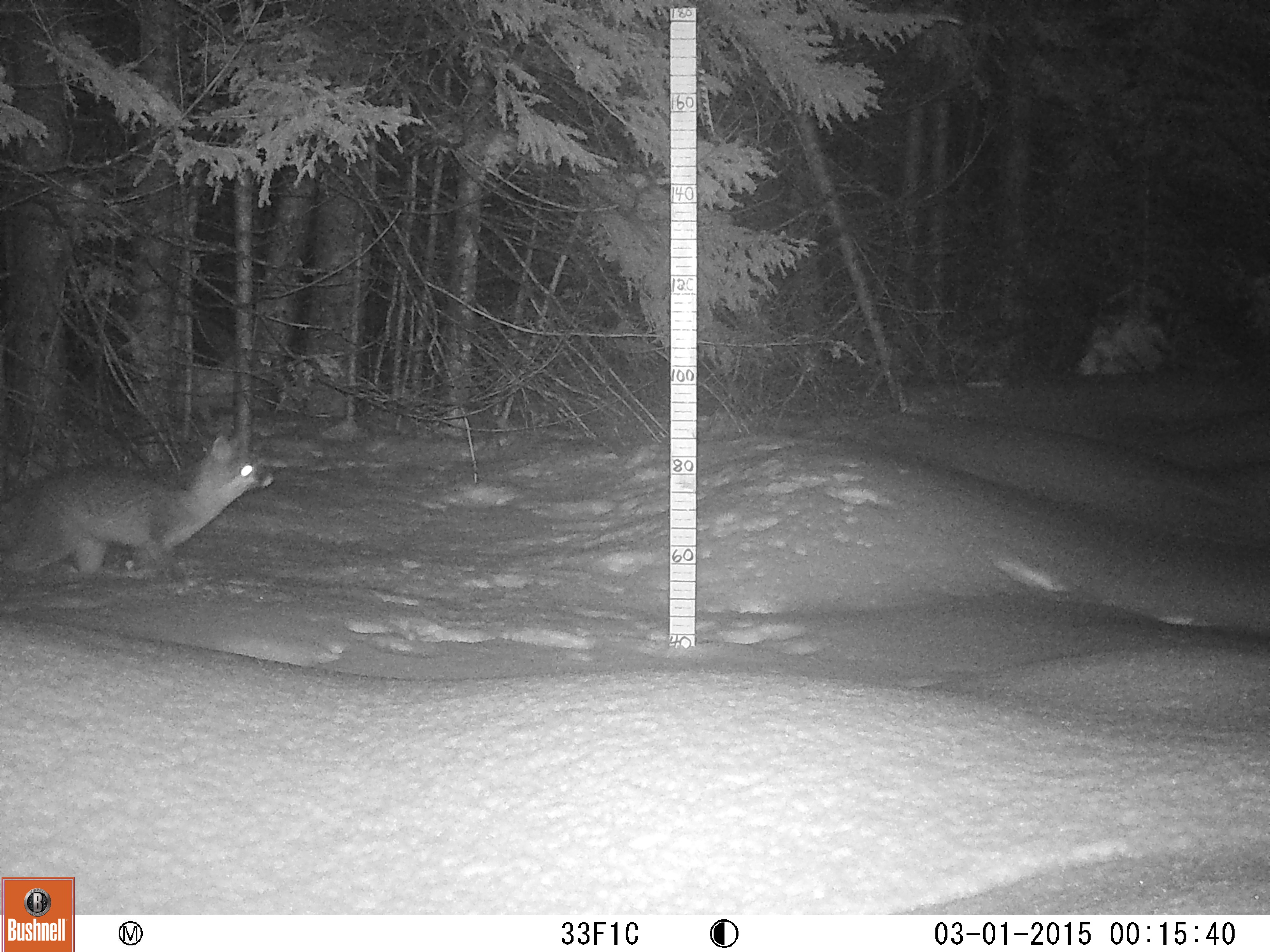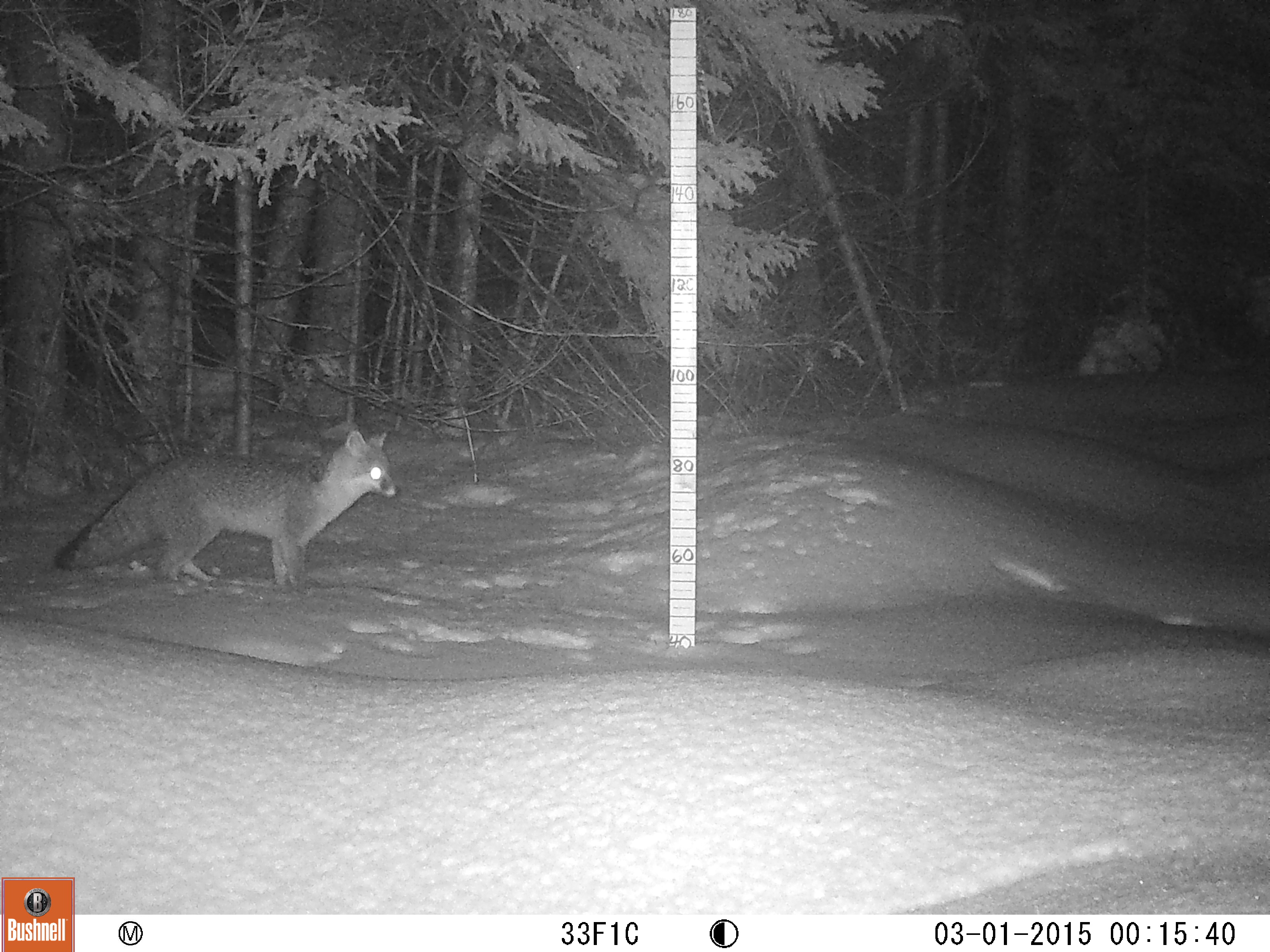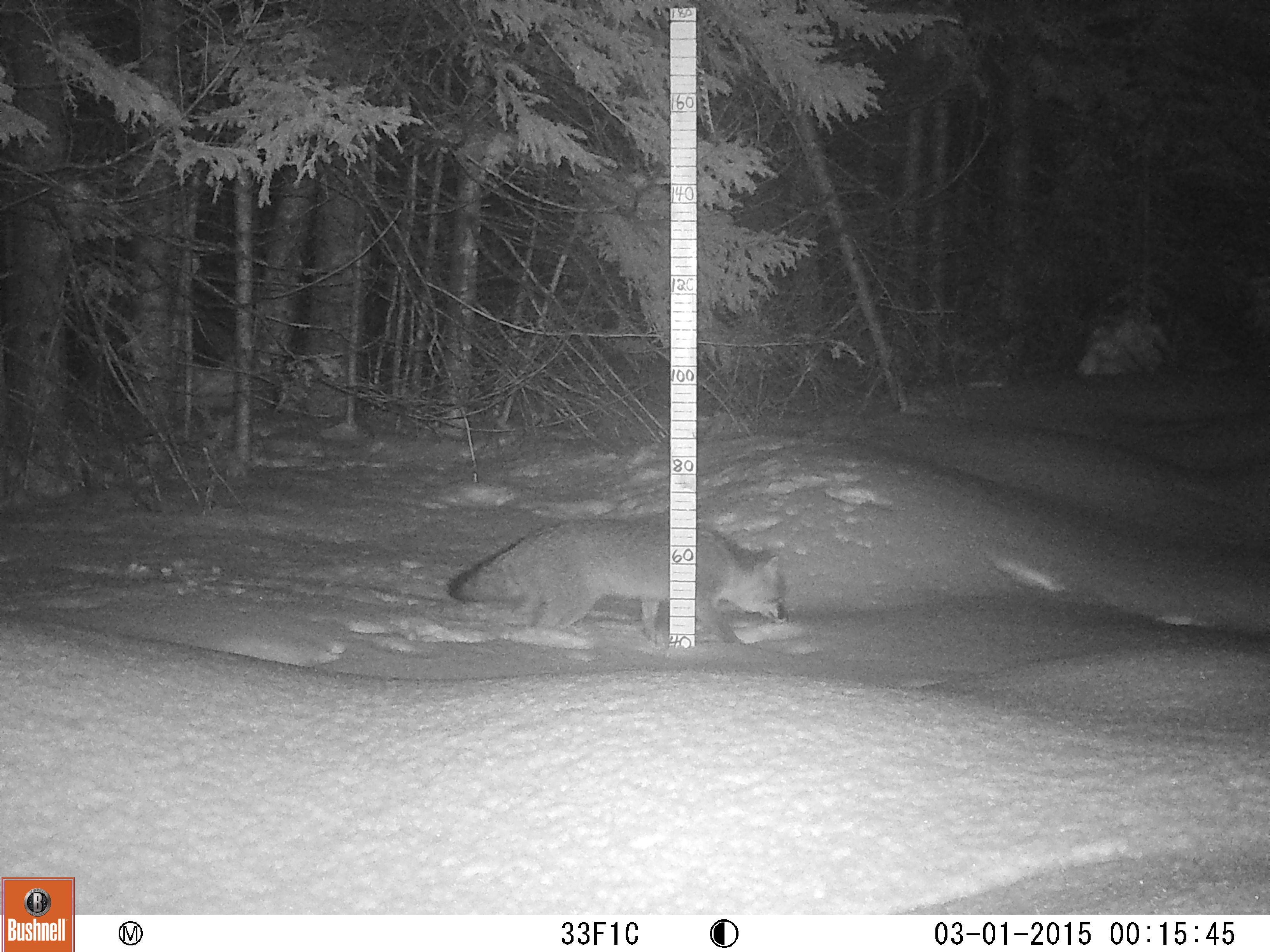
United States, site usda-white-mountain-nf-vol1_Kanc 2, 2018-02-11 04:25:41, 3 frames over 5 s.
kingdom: Animalia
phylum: Chordata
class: Mammalia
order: Carnivora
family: Canidae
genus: Urocyon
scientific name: Urocyon cinereoargenteus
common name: gray fox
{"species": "gray fox (Urocyon cinereoargenteus)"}